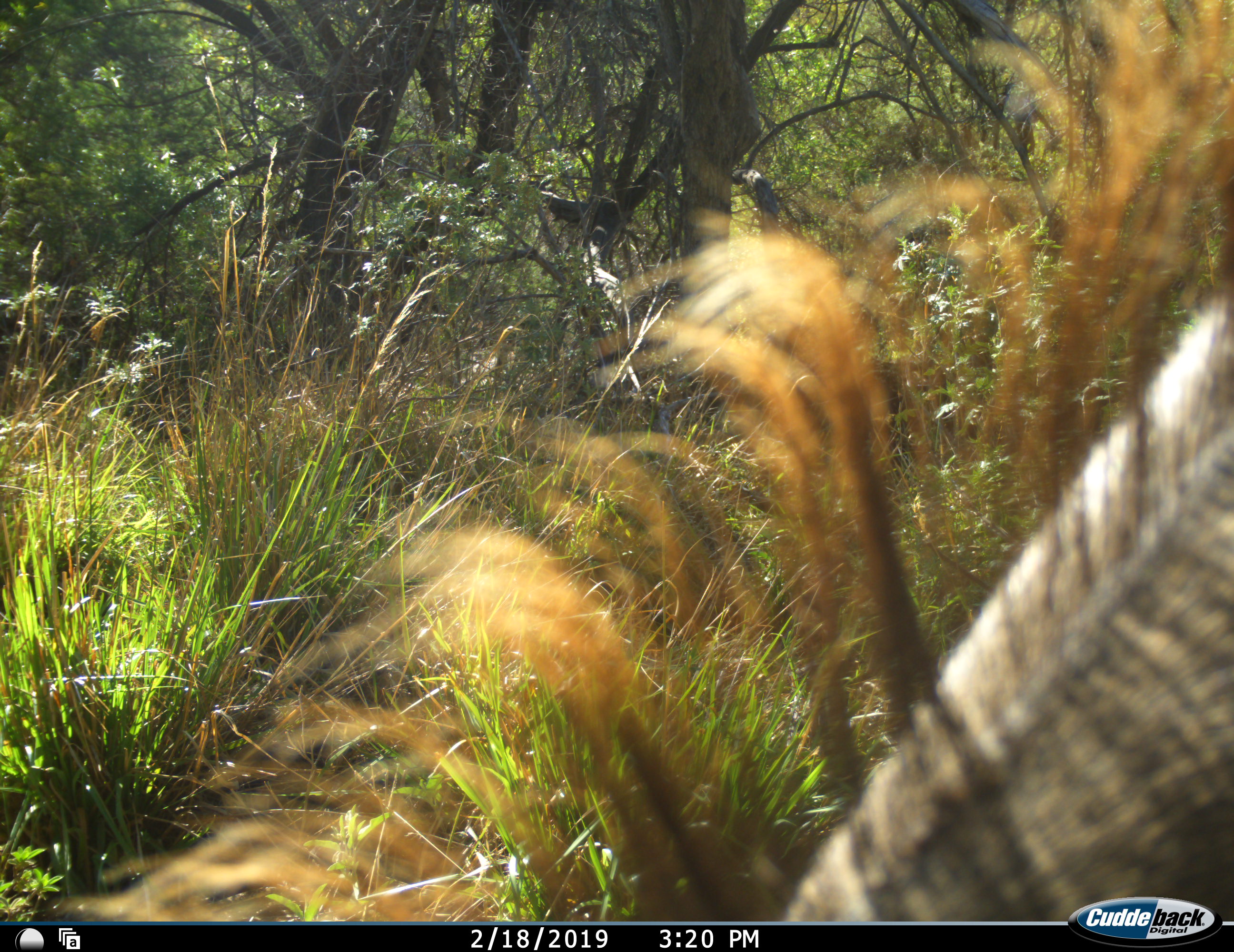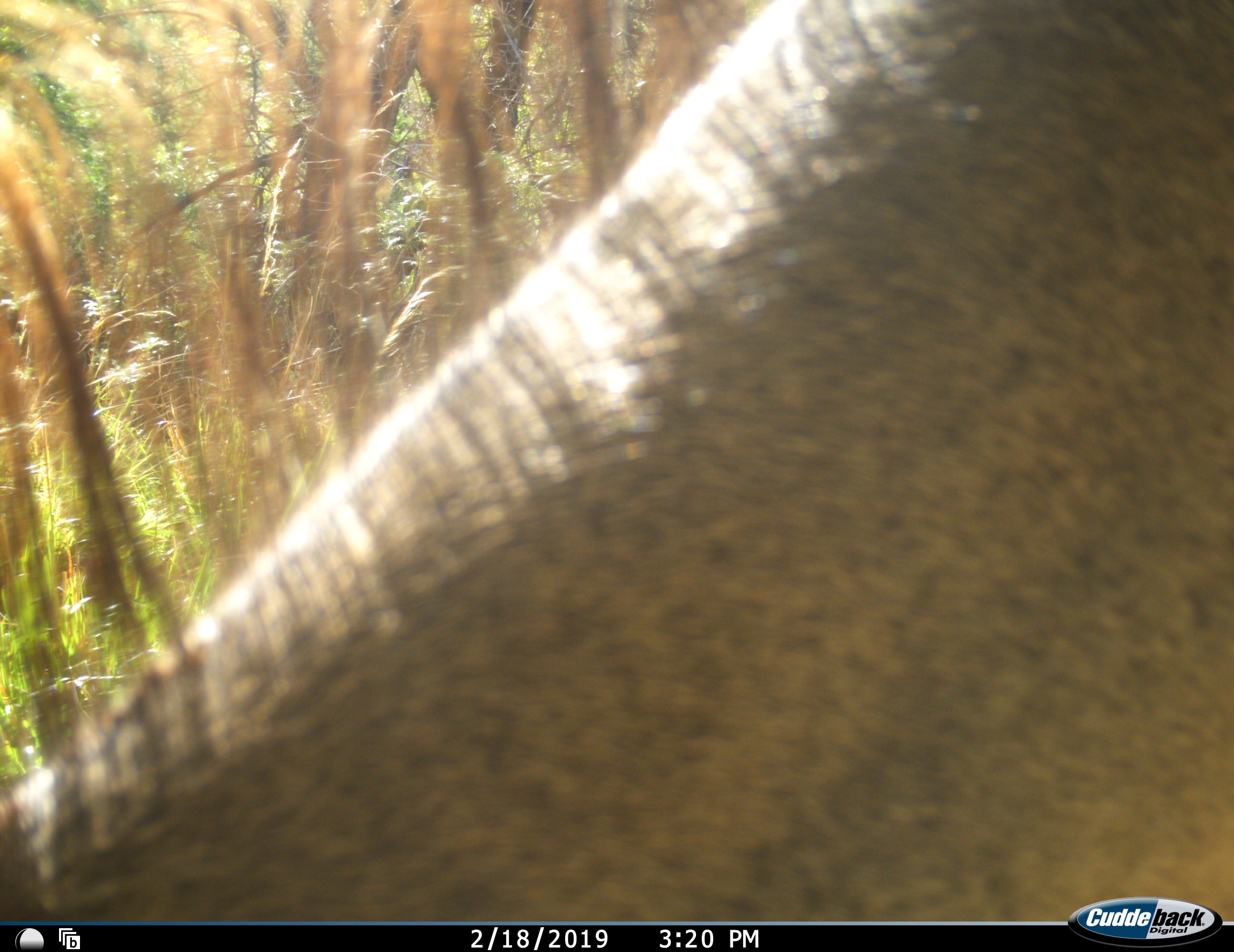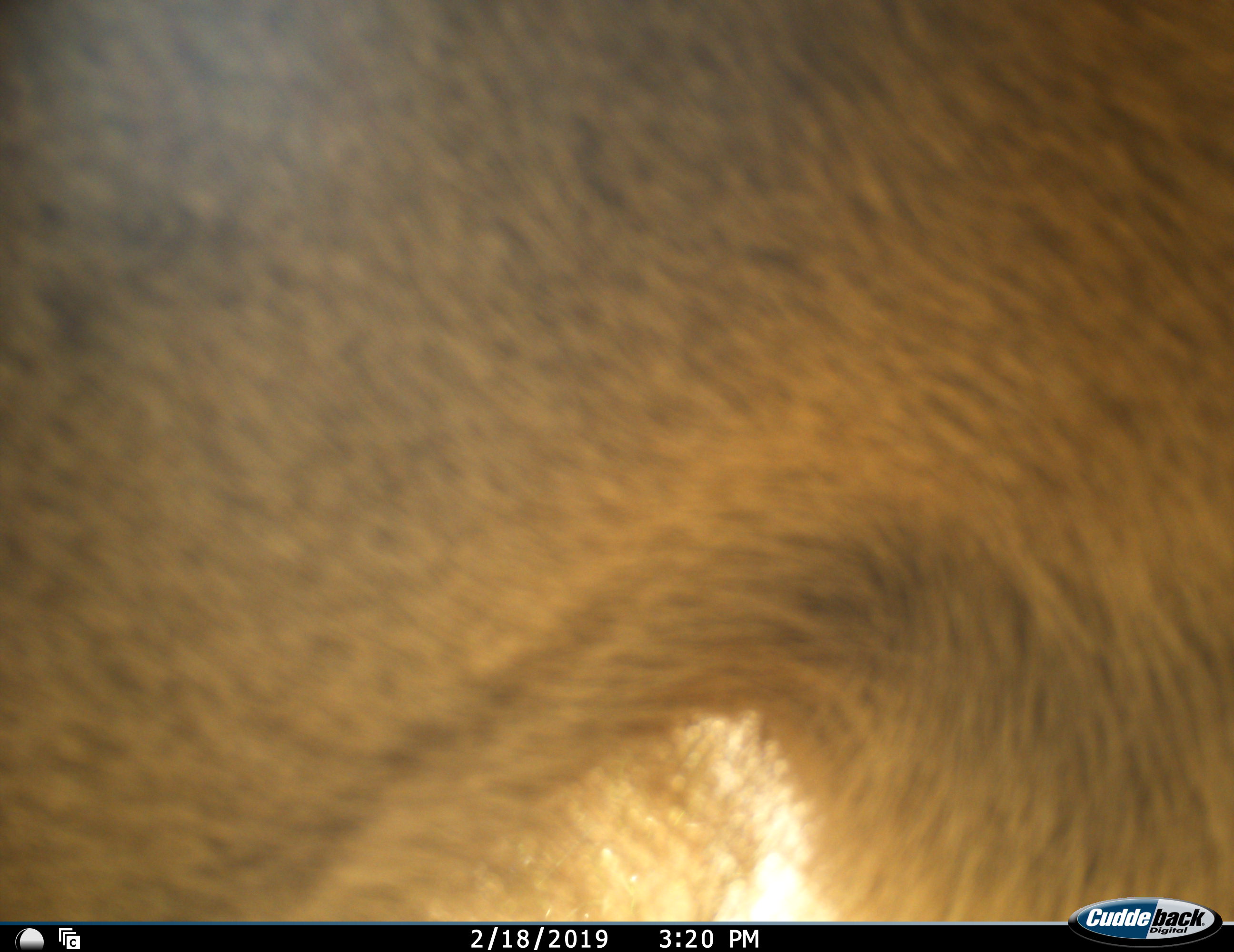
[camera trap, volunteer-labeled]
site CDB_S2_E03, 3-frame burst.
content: unidentified animal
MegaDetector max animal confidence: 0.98